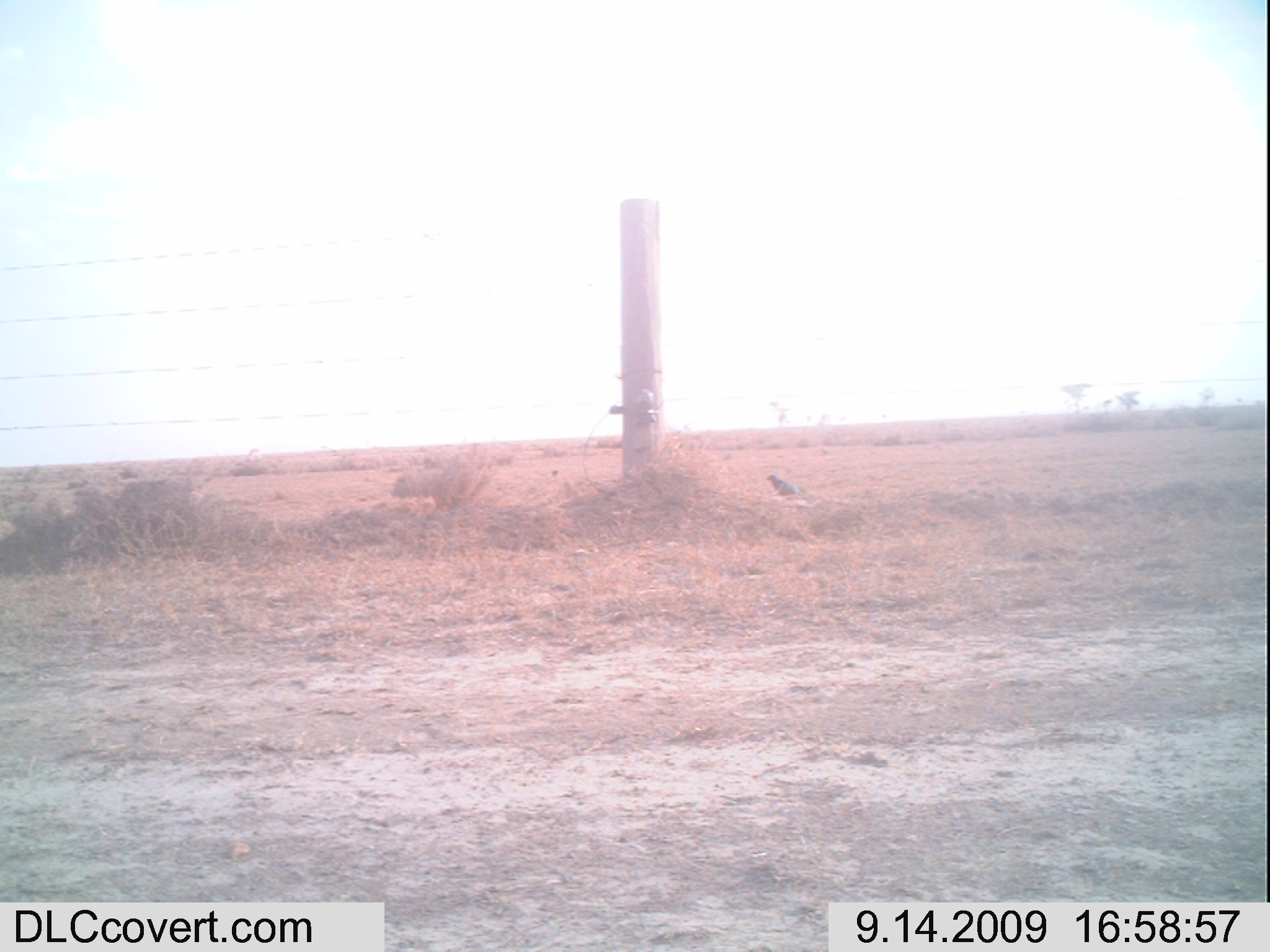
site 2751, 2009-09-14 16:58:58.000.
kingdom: Animalia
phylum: Chordata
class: Aves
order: Passeriformes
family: Sturnidae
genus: Lamprotornis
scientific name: Lamprotornis superbus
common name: superb starling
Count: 1.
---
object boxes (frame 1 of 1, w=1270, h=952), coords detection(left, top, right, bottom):
lamprotornis superbus: detection(764, 474, 802, 496)